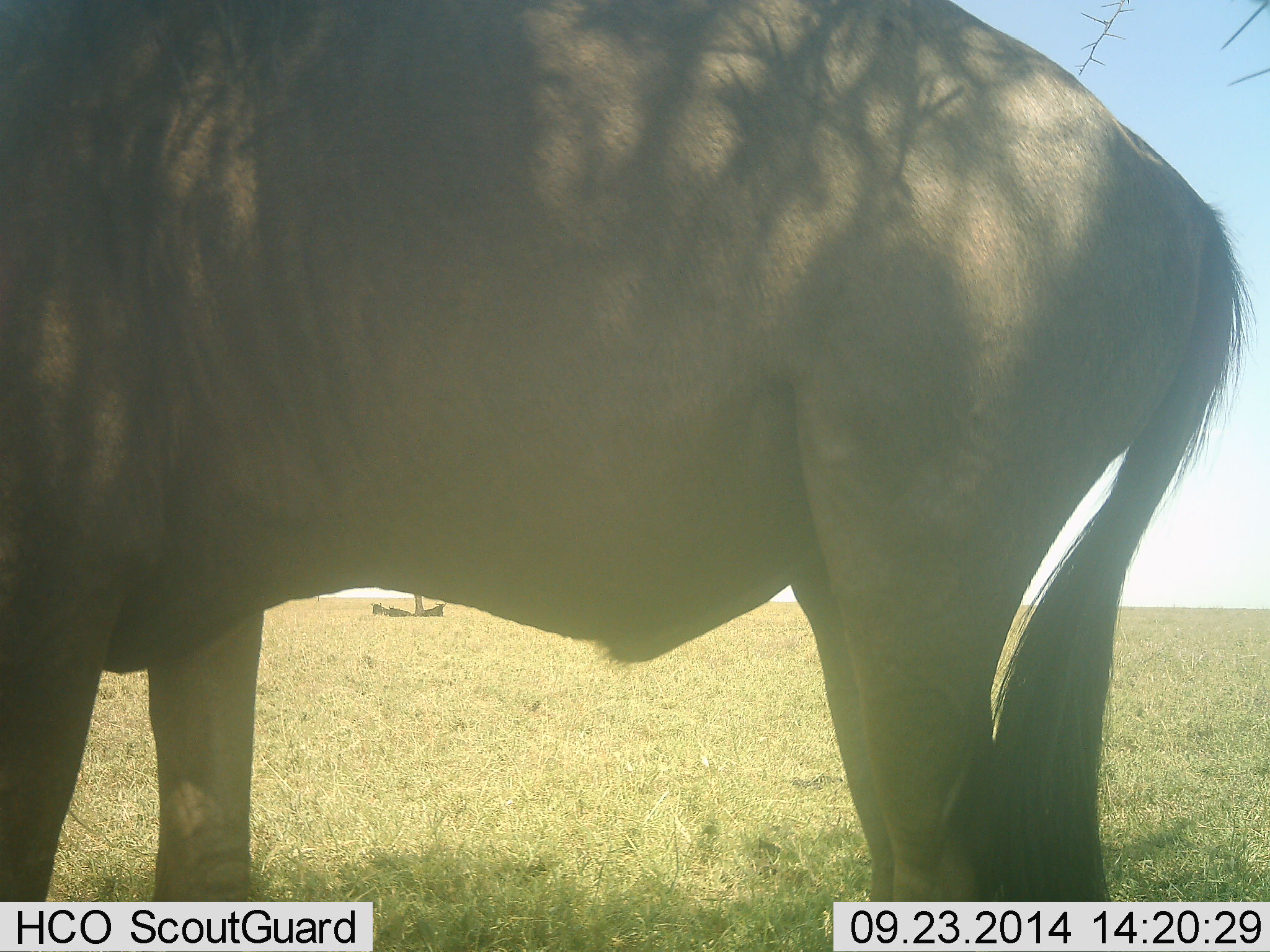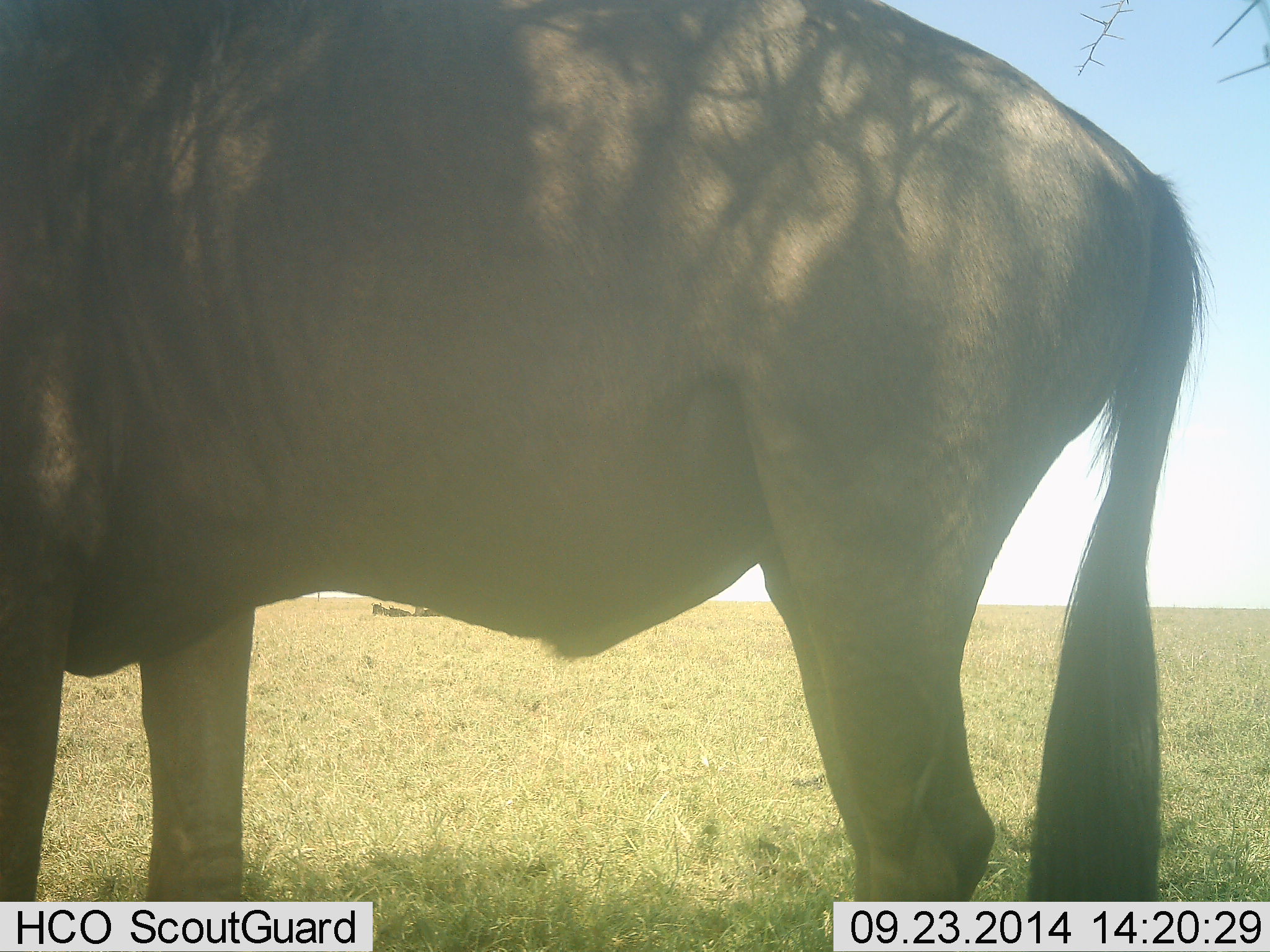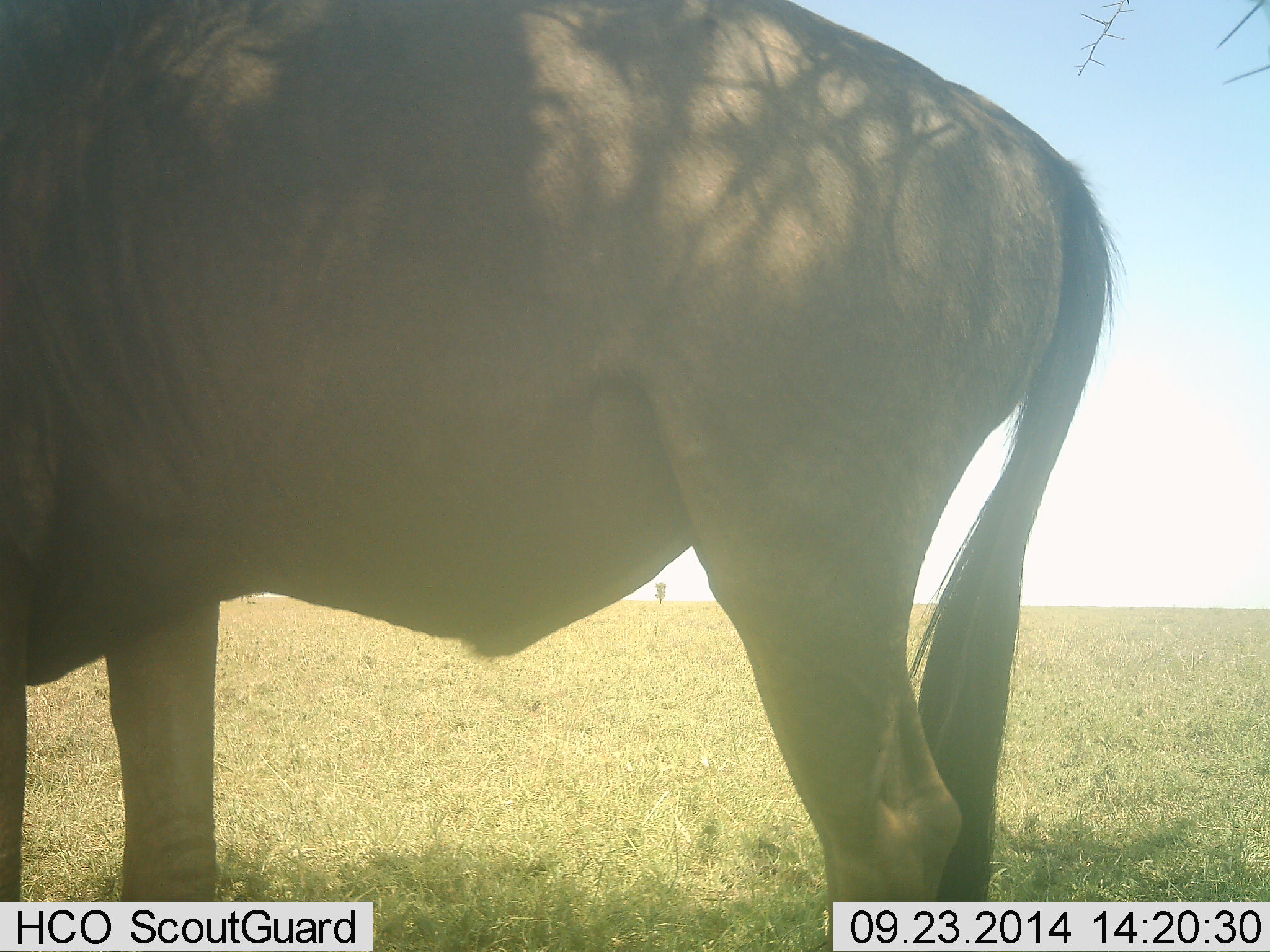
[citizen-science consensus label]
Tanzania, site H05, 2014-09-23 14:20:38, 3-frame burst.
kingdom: Animalia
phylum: Chordata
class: Mammalia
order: Artiodactyla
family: Bovidae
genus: Connochaetes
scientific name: Connochaetes taurinus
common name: blue wildebeest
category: wildebeest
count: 1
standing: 100%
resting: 0%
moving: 0%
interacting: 0%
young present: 0%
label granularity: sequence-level